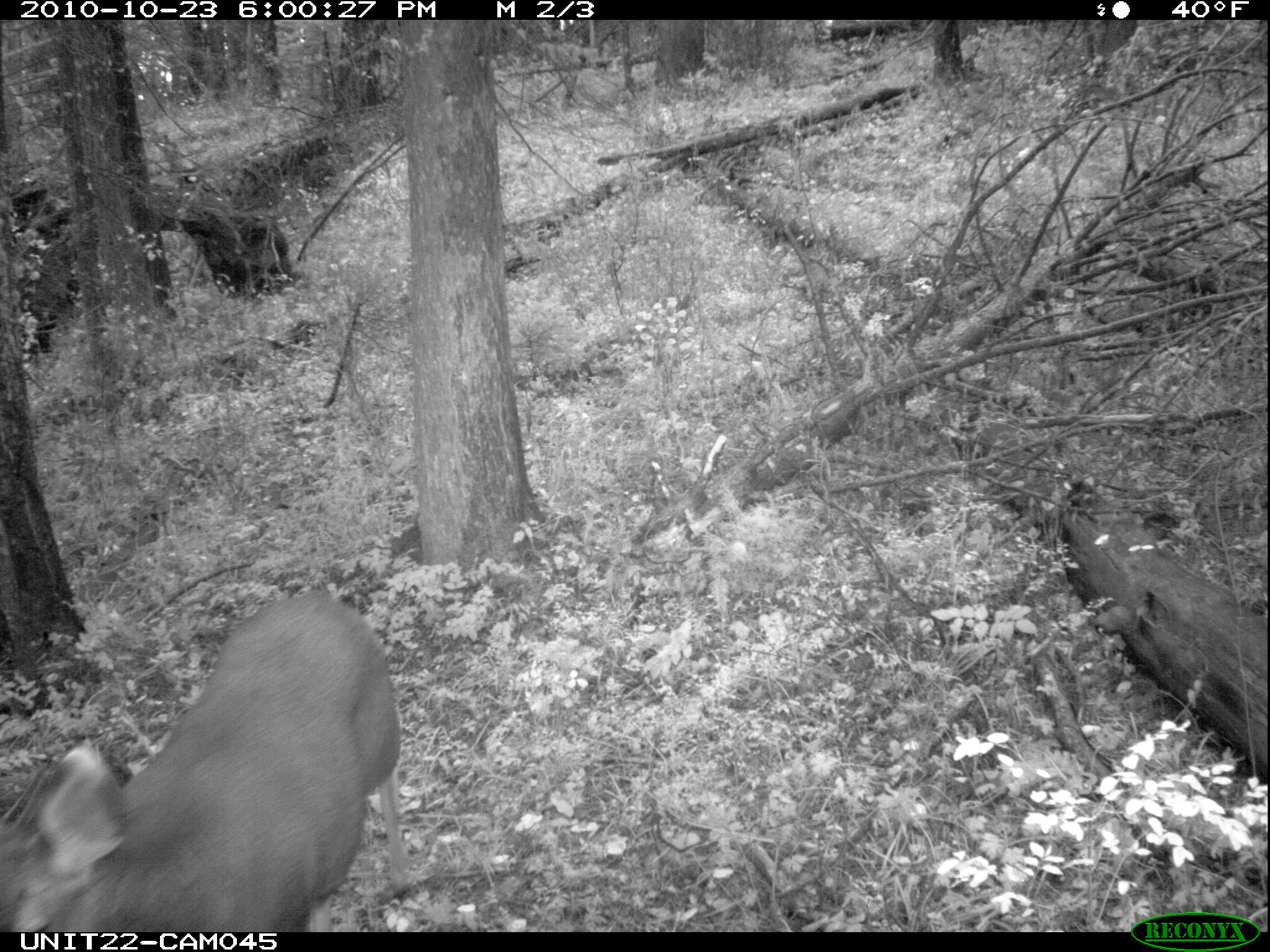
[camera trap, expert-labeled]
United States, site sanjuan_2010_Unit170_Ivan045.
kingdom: Animalia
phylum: Chordata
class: Mammalia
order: Artiodactyla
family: Cervidae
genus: Odocoileus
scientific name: Odocoileus hemionus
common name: mule deer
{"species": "Odocoileus hemionus (mule deer)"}